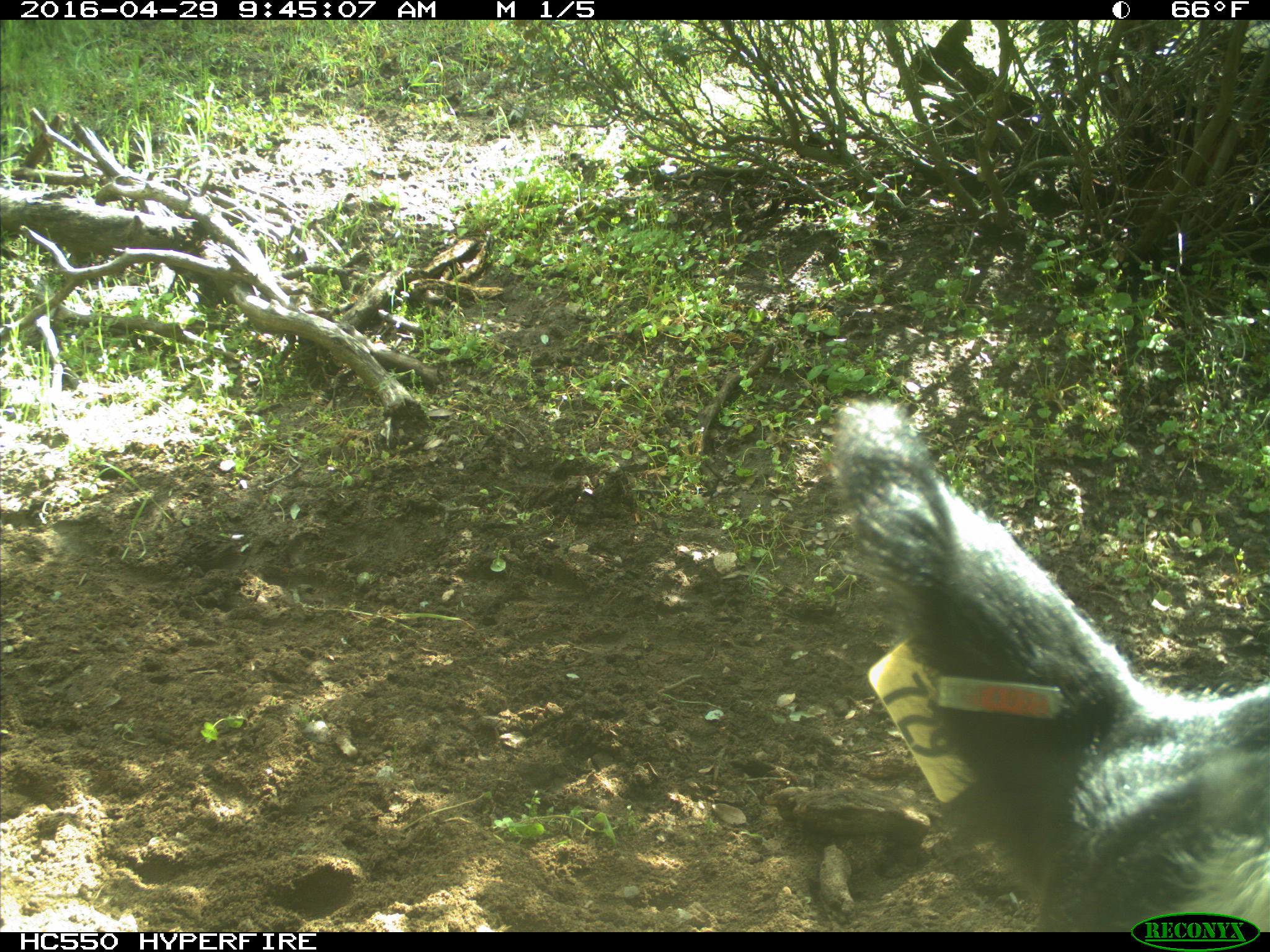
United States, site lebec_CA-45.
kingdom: Animalia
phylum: Chordata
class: Mammalia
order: Artiodactyla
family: Bovidae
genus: Bos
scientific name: Bos taurus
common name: domestic cow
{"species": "Bos taurus (domestic cow)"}